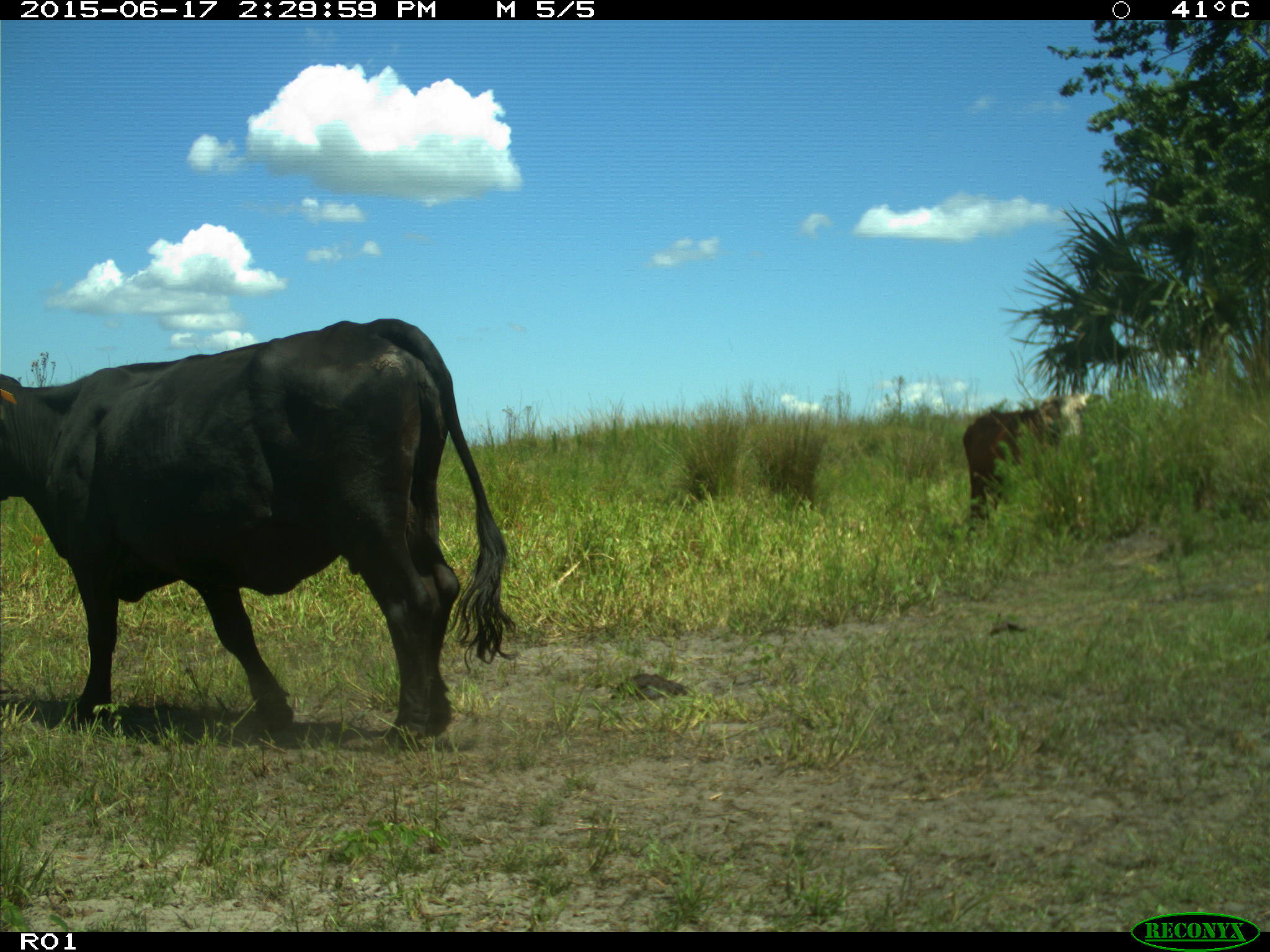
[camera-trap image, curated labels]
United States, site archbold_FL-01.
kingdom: Animalia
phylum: Chordata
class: Mammalia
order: Artiodactyla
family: Bovidae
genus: Bos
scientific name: Bos taurus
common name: domestic cow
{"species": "Bos taurus (domestic cow)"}